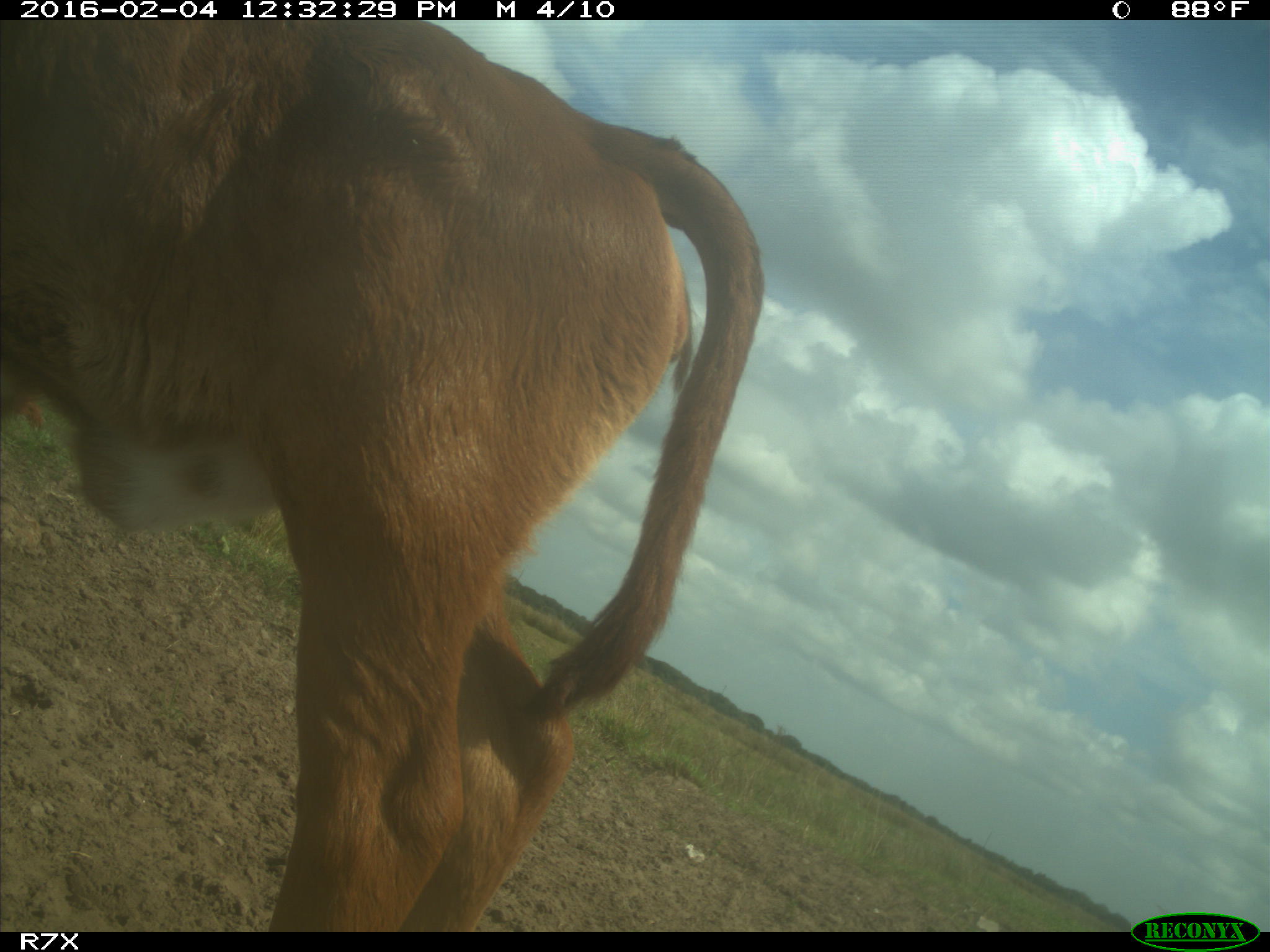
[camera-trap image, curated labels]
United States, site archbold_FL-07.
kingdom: Animalia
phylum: Chordata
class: Mammalia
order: Artiodactyla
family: Bovidae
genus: Bos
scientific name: Bos taurus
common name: domestic cow